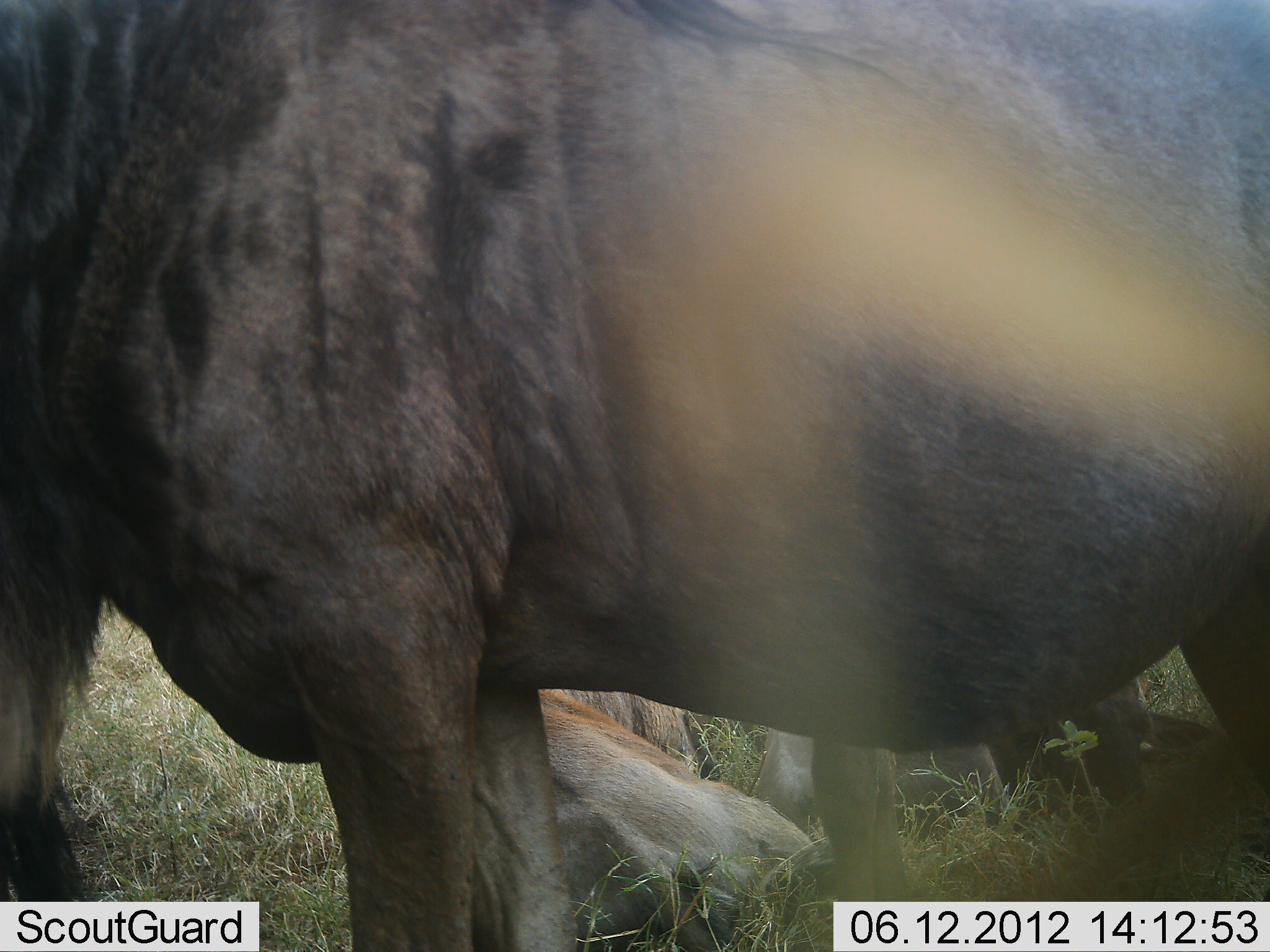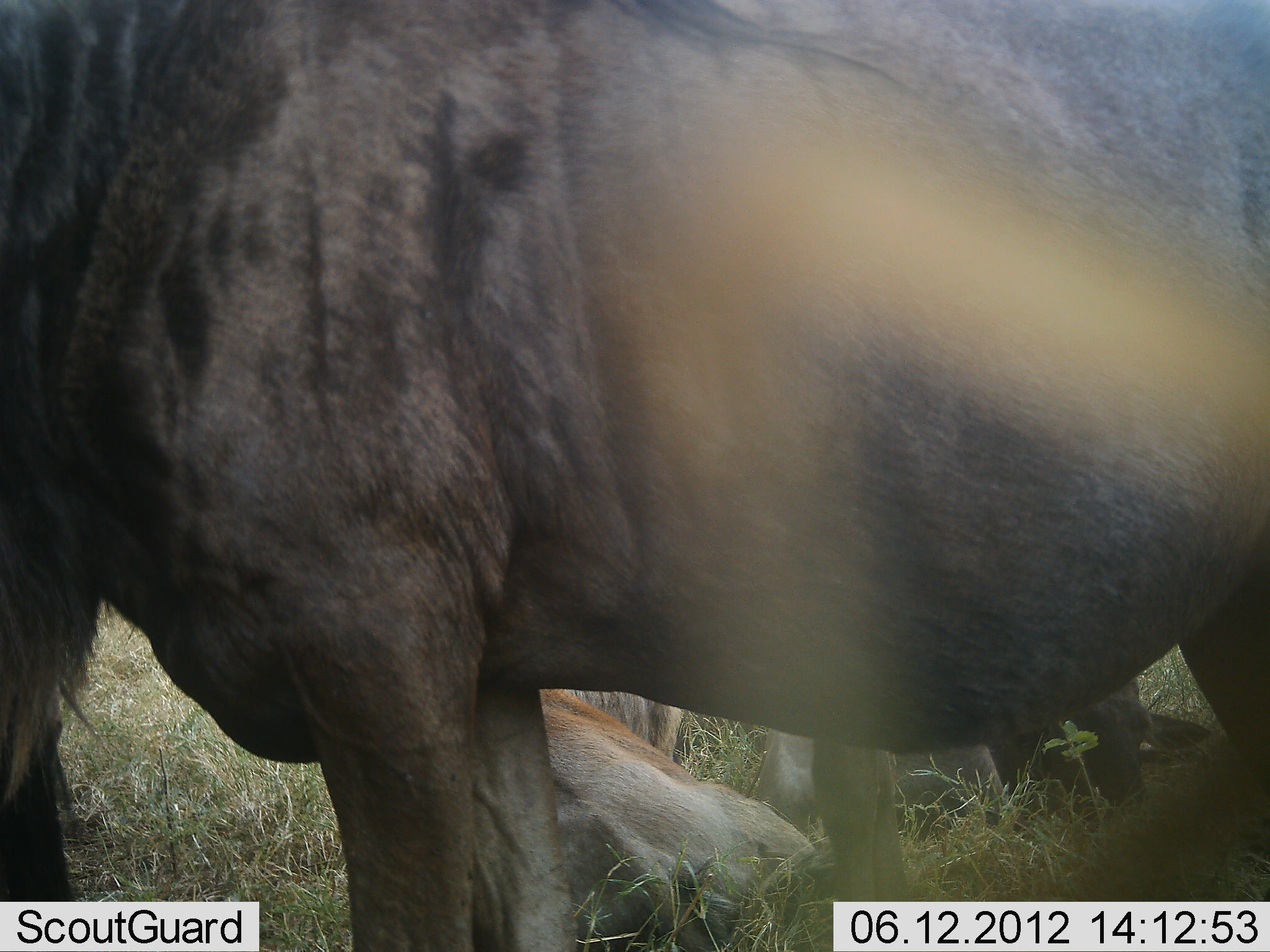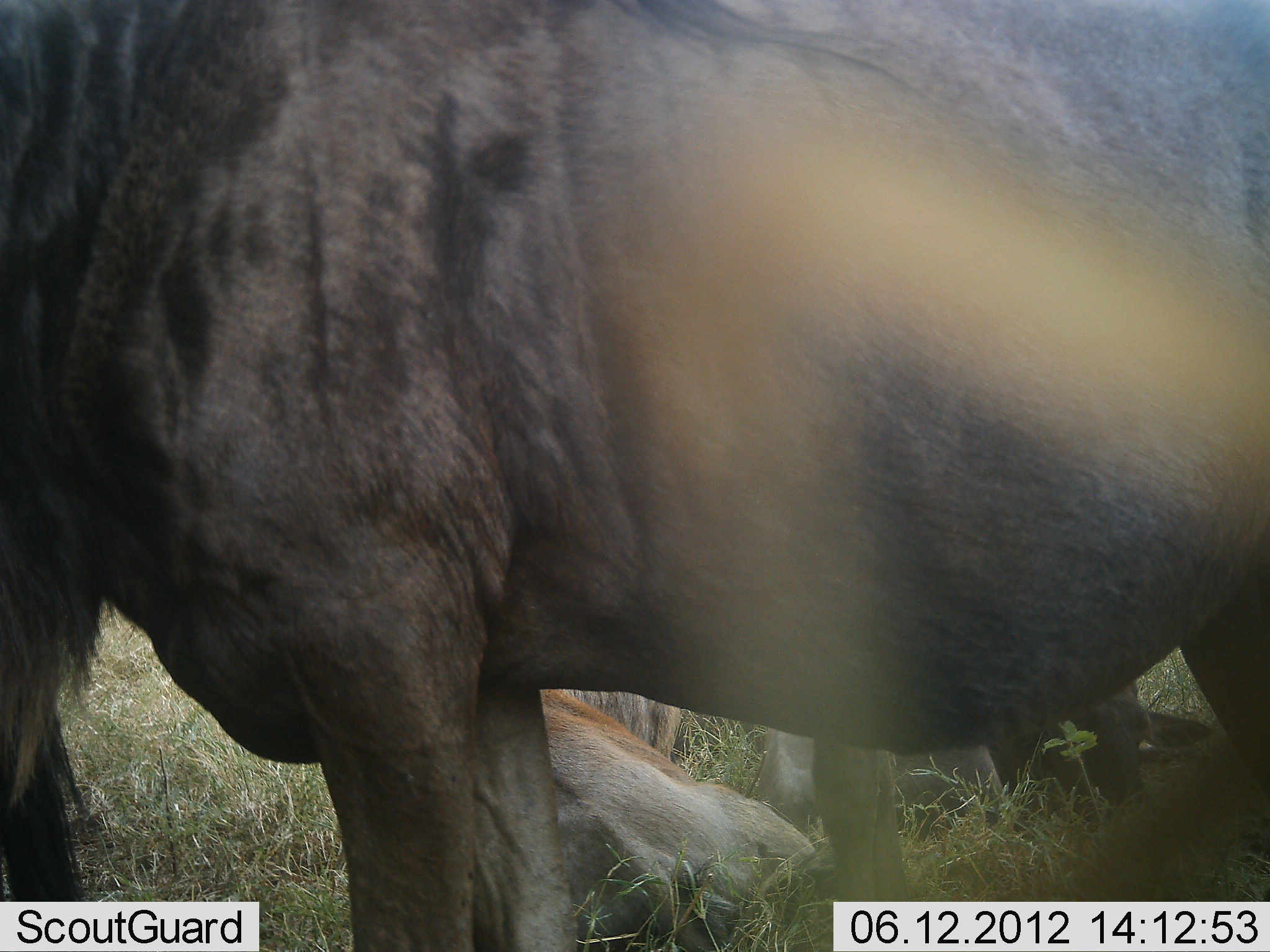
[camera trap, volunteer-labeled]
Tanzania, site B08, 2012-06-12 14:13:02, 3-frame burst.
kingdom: Animalia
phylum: Chordata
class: Mammalia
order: Artiodactyla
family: Bovidae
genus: Connochaetes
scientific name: Connochaetes taurinus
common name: blue wildebeest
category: wildebeest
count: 3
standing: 80%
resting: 90%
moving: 0%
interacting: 0%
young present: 20%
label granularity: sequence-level